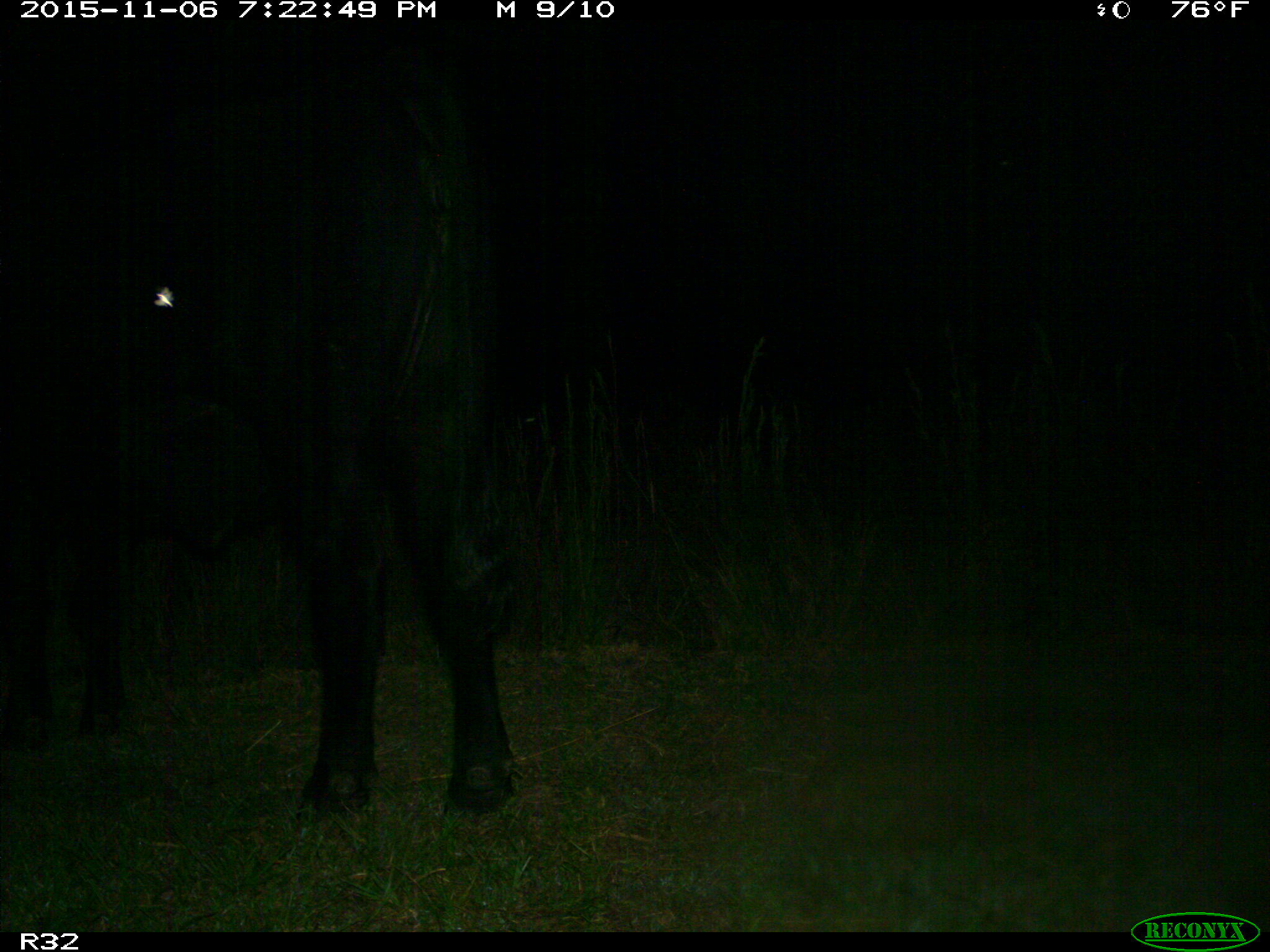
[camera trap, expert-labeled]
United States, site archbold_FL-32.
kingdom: Animalia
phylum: Chordata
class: Mammalia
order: Artiodactyla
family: Bovidae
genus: Bos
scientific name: Bos taurus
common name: domestic cow